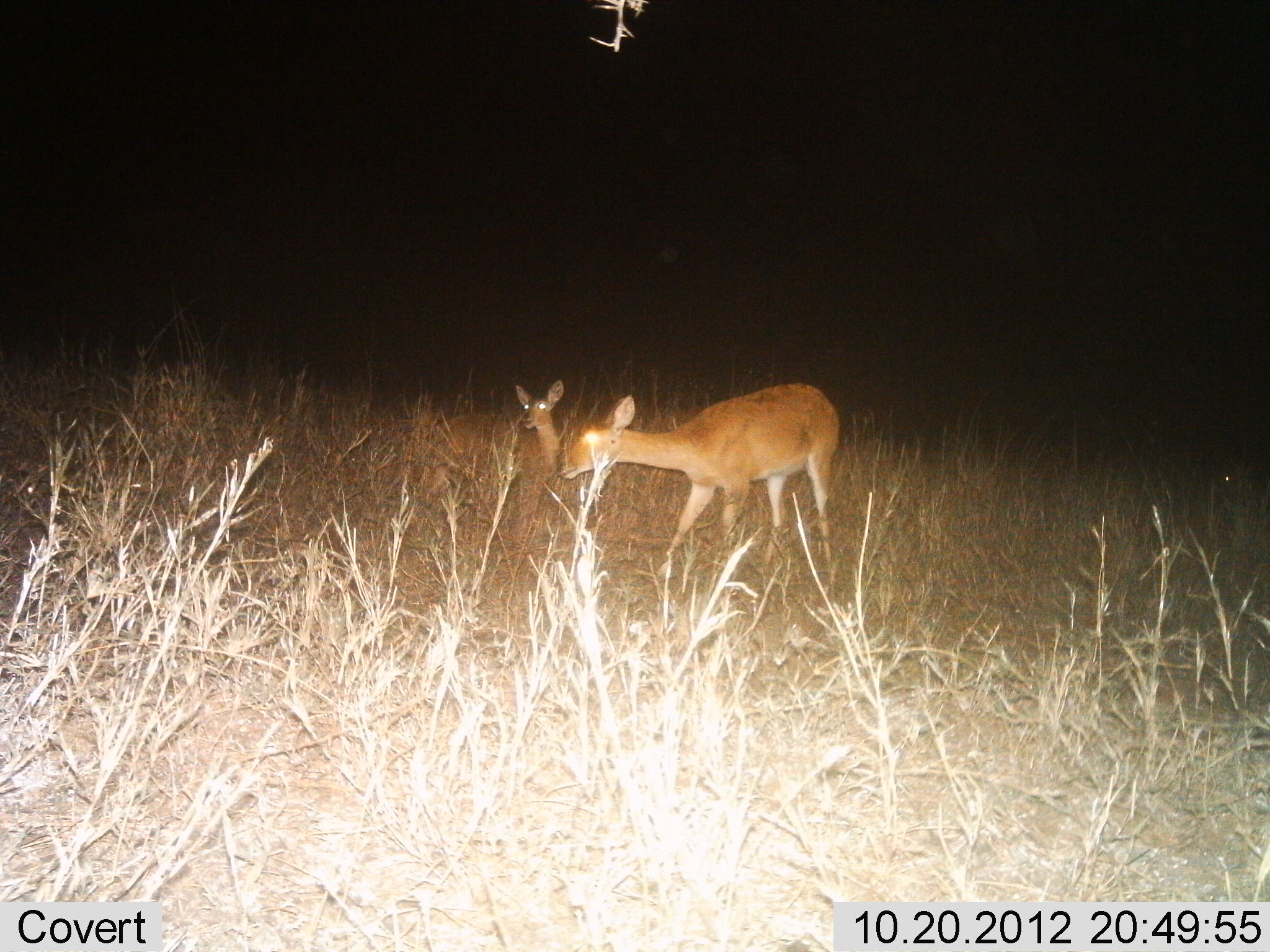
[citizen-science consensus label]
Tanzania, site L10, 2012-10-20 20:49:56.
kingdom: Animalia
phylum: Chordata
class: Mammalia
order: Artiodactyla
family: Bovidae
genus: Redunca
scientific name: Redunca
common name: reedbuck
Reedbuck (Redunca), count 2. Behavior (volunteer vote fractions): standing 100%, resting 10%, moving 0%, interacting 0%. Young present (vote fraction): 10%. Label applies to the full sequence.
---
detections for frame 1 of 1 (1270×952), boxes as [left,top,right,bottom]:
animal: [558,382,841,583]; [430,377,565,535]